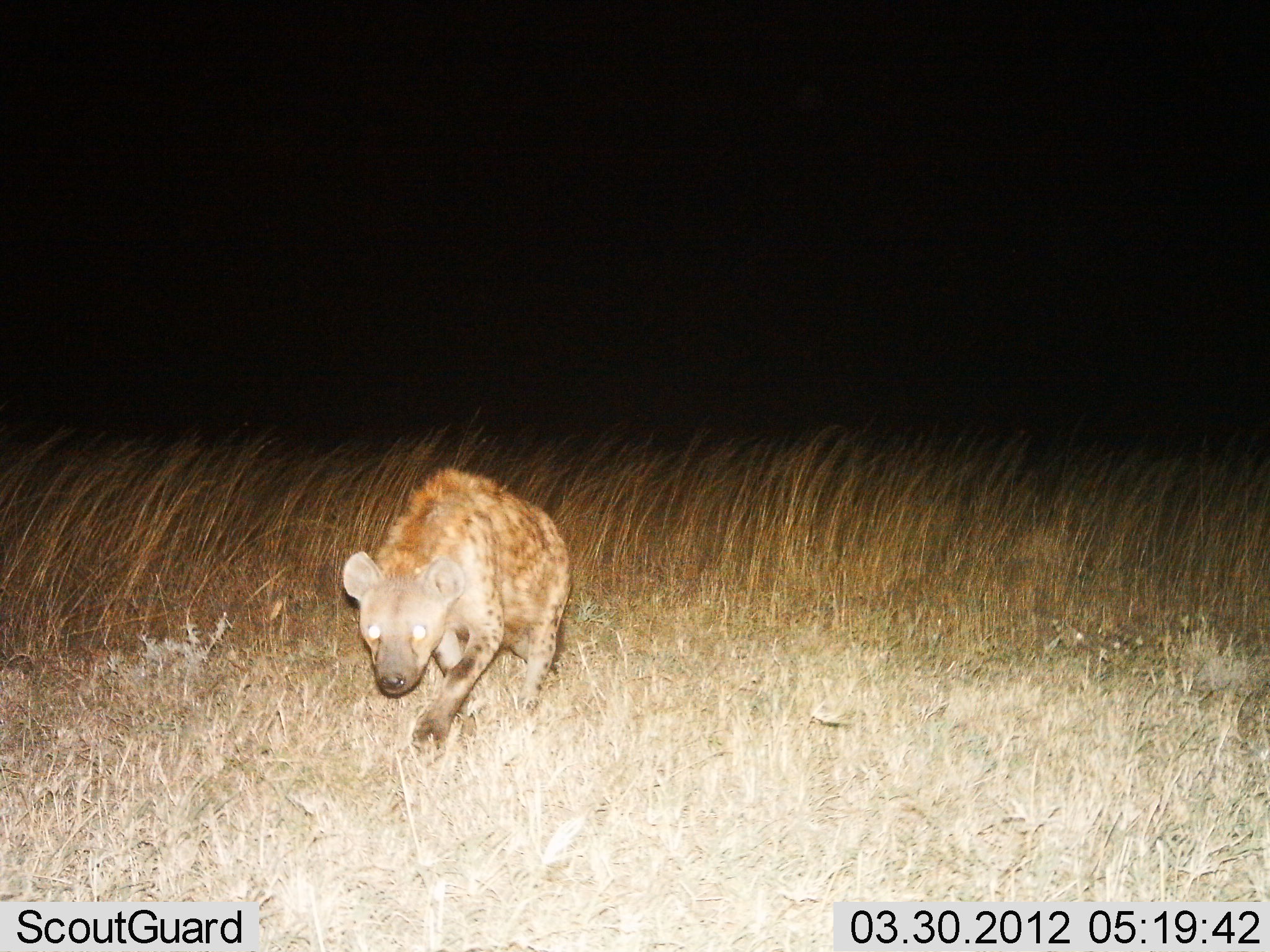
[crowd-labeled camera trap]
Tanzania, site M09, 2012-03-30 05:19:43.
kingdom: Animalia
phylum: Chordata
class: Mammalia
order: Carnivora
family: Hyaenidae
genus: Crocuta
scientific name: Crocuta crocuta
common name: spotted hyena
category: hyenaspotted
Hyenaspotted (spotted hyena) (Crocuta crocuta), count 1. Behavior (volunteer vote fractions): standing 10%, resting 0%, moving 90%, interacting 0%. Young present (vote fraction): 0%. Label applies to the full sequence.